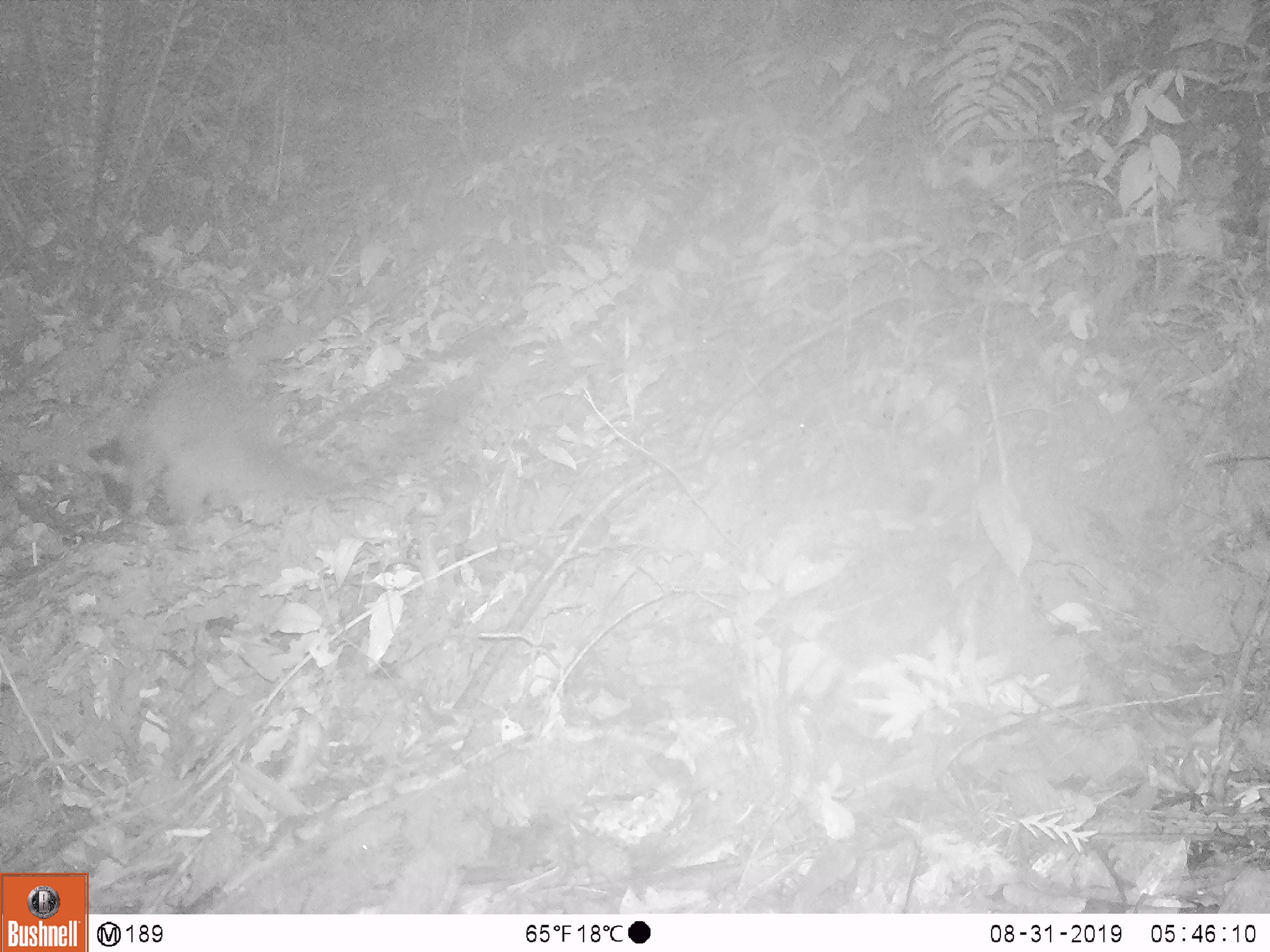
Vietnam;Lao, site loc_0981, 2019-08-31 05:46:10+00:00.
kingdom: Animalia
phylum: Chordata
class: Mammalia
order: Carnivora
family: Viverridae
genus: Paguma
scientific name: Paguma larvata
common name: masked palm civet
Masked palm civet (Paguma larvata). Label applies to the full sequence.